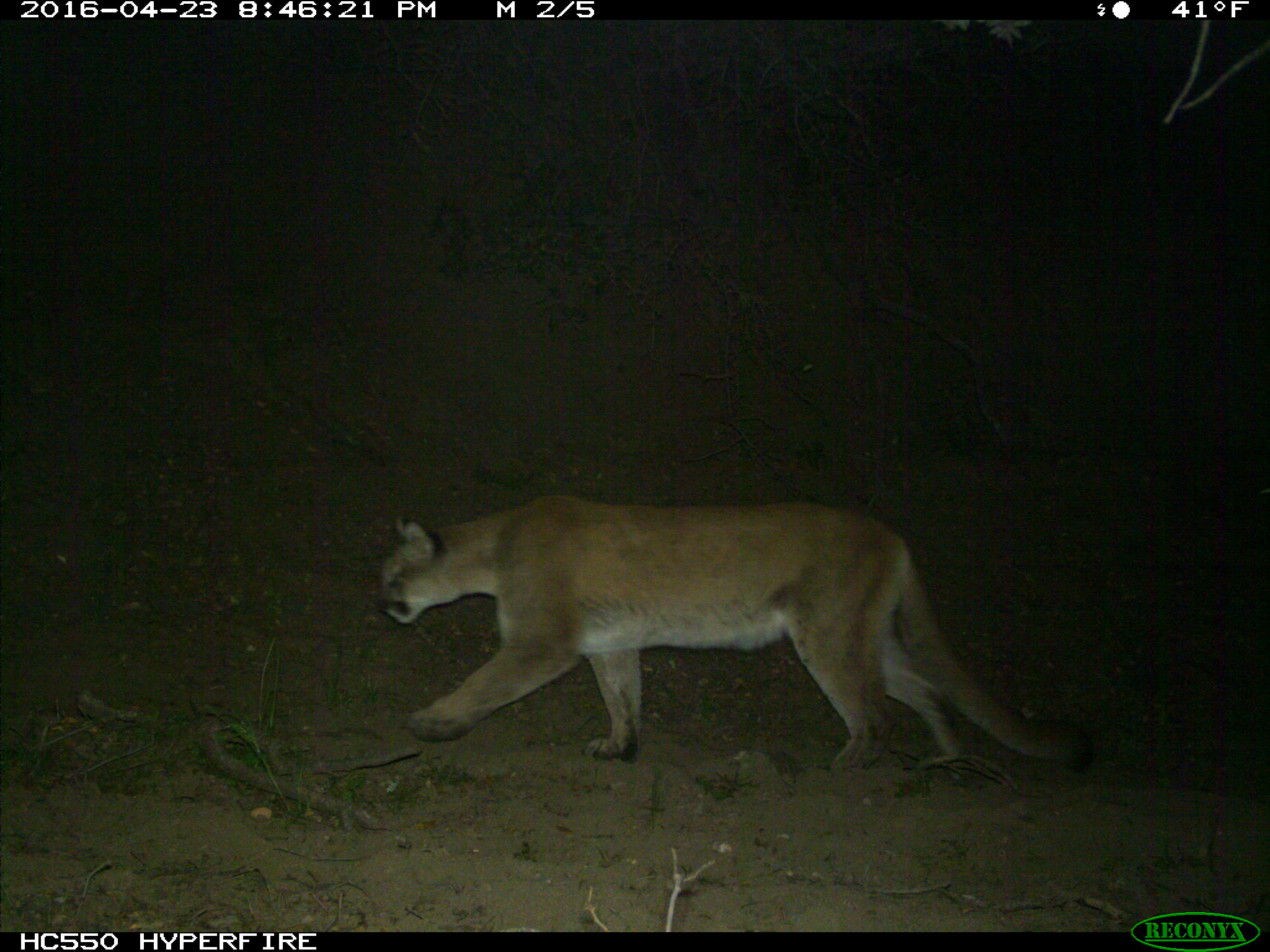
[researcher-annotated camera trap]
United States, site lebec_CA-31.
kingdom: Animalia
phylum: Chordata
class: Mammalia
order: Carnivora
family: Felidae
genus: Puma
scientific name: Puma concolor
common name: mountain lion